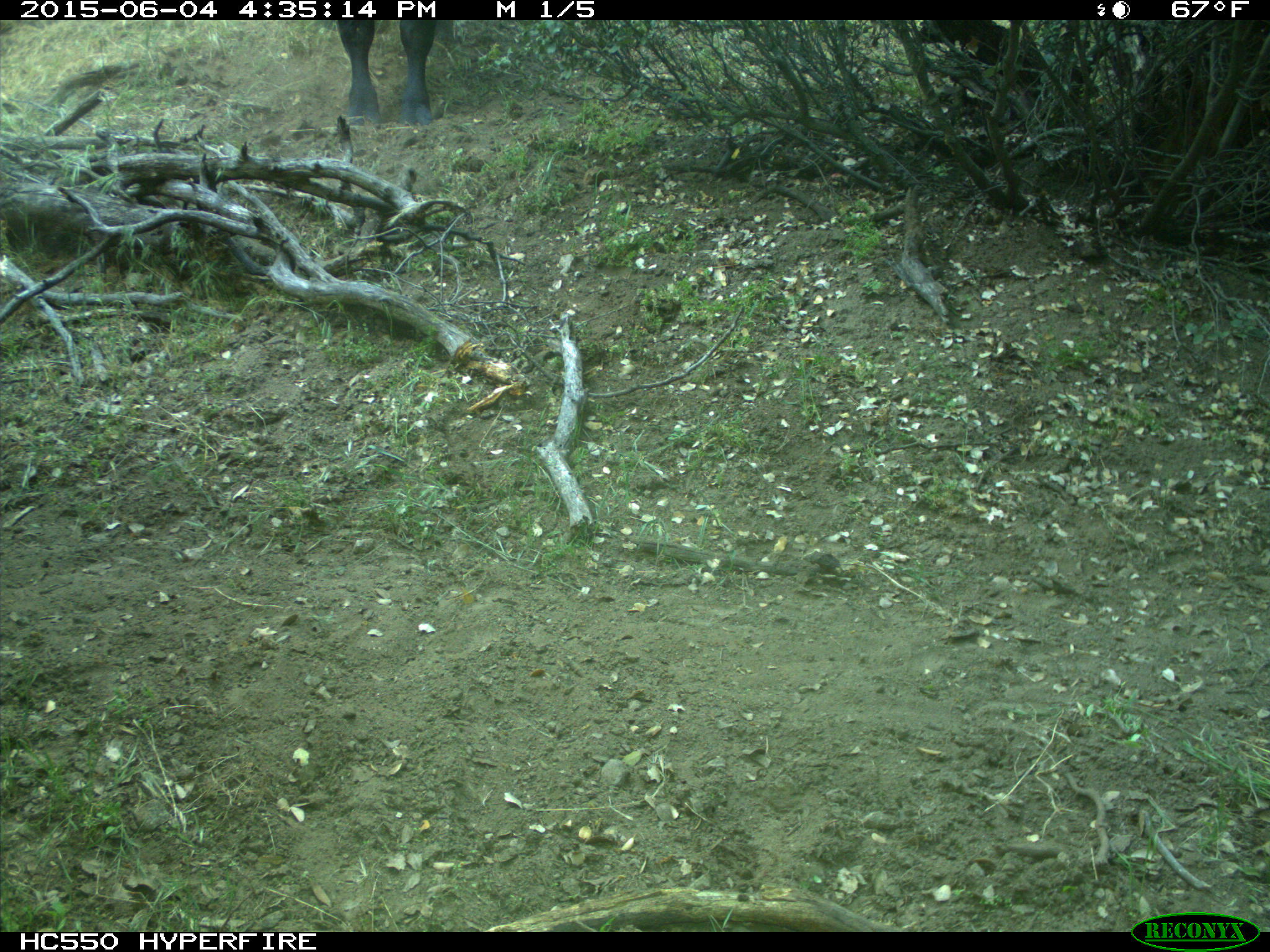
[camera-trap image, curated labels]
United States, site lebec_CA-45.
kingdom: Animalia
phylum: Chordata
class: Mammalia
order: Artiodactyla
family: Bovidae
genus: Bos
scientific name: Bos taurus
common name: domestic cow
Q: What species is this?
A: Bos taurus (domestic cow).